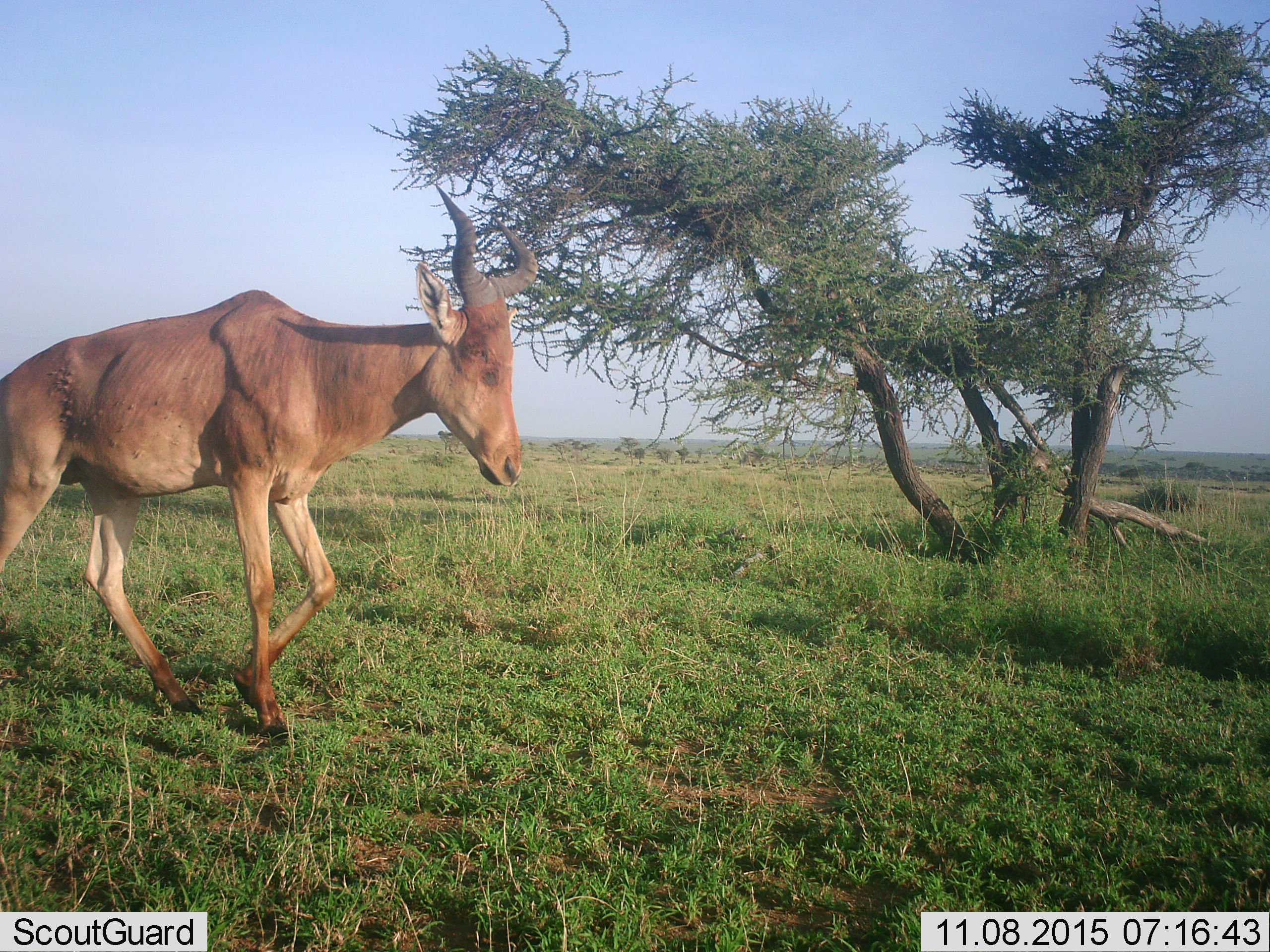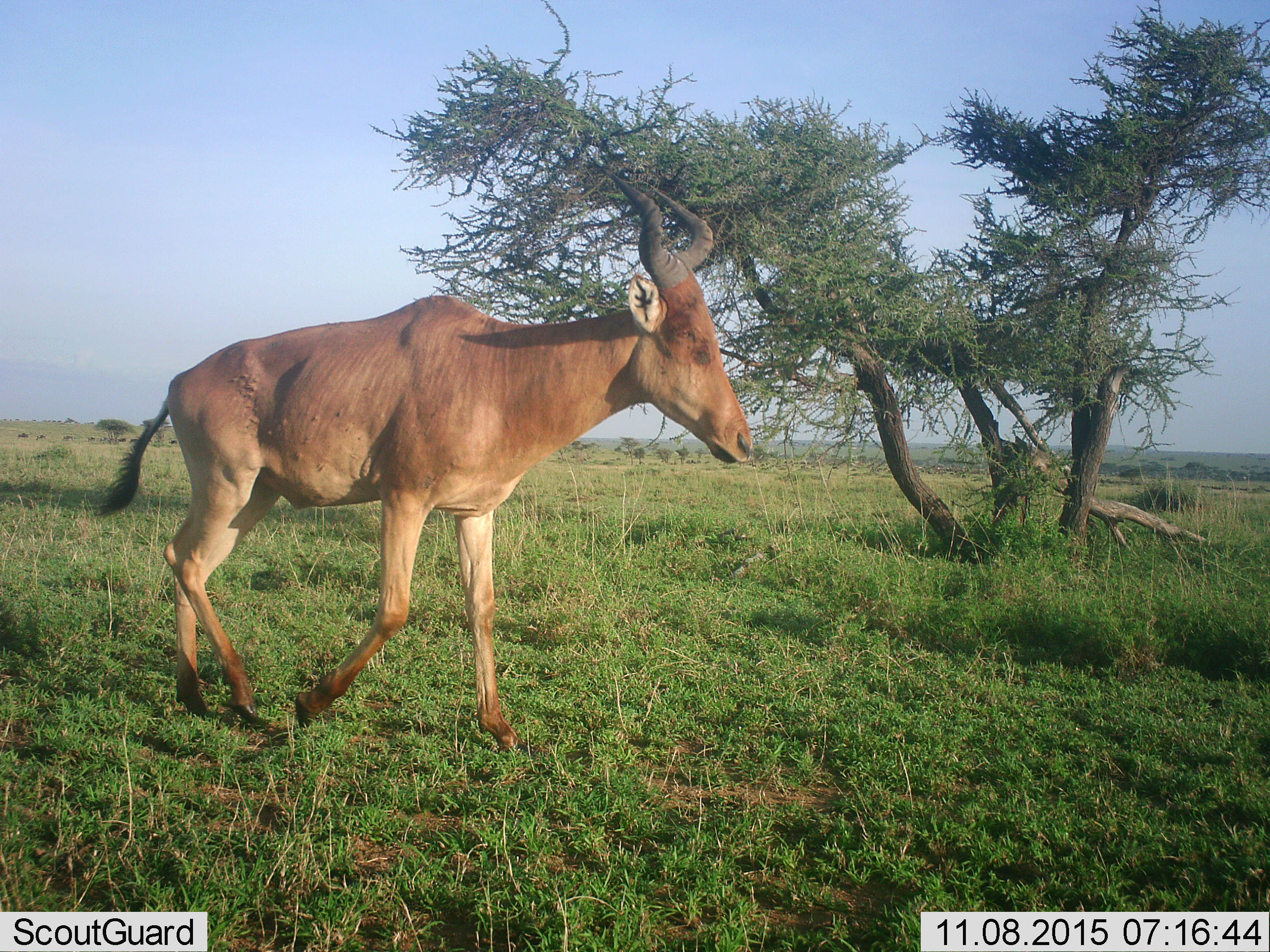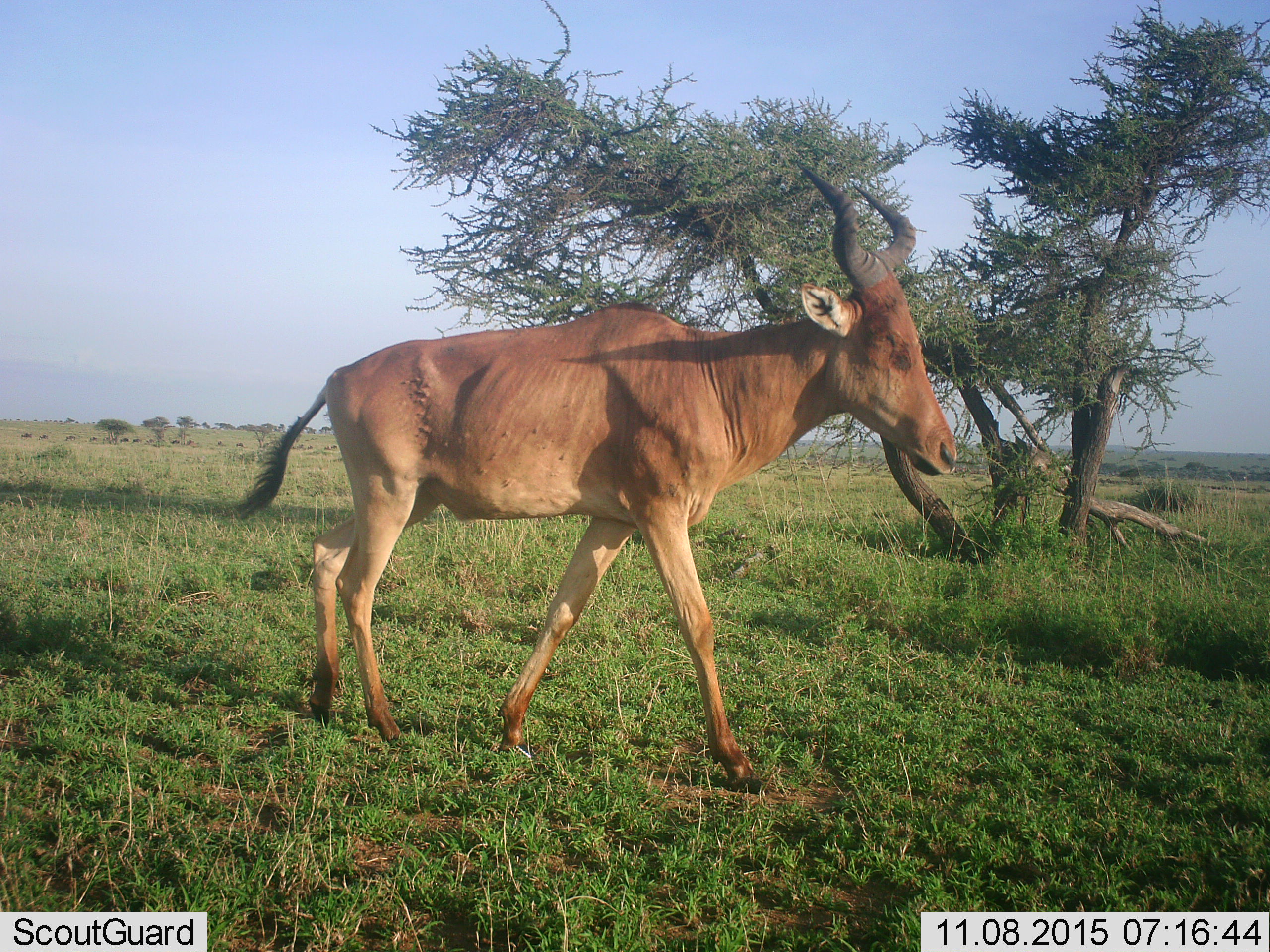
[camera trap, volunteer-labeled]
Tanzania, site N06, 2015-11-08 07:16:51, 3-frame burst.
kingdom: Animalia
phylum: Chordata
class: Mammalia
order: Artiodactyla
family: Bovidae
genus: Alcelaphus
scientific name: Alcelaphus buselaphus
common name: hartebeest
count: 1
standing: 12%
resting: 0%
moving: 100%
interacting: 0%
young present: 0%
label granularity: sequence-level